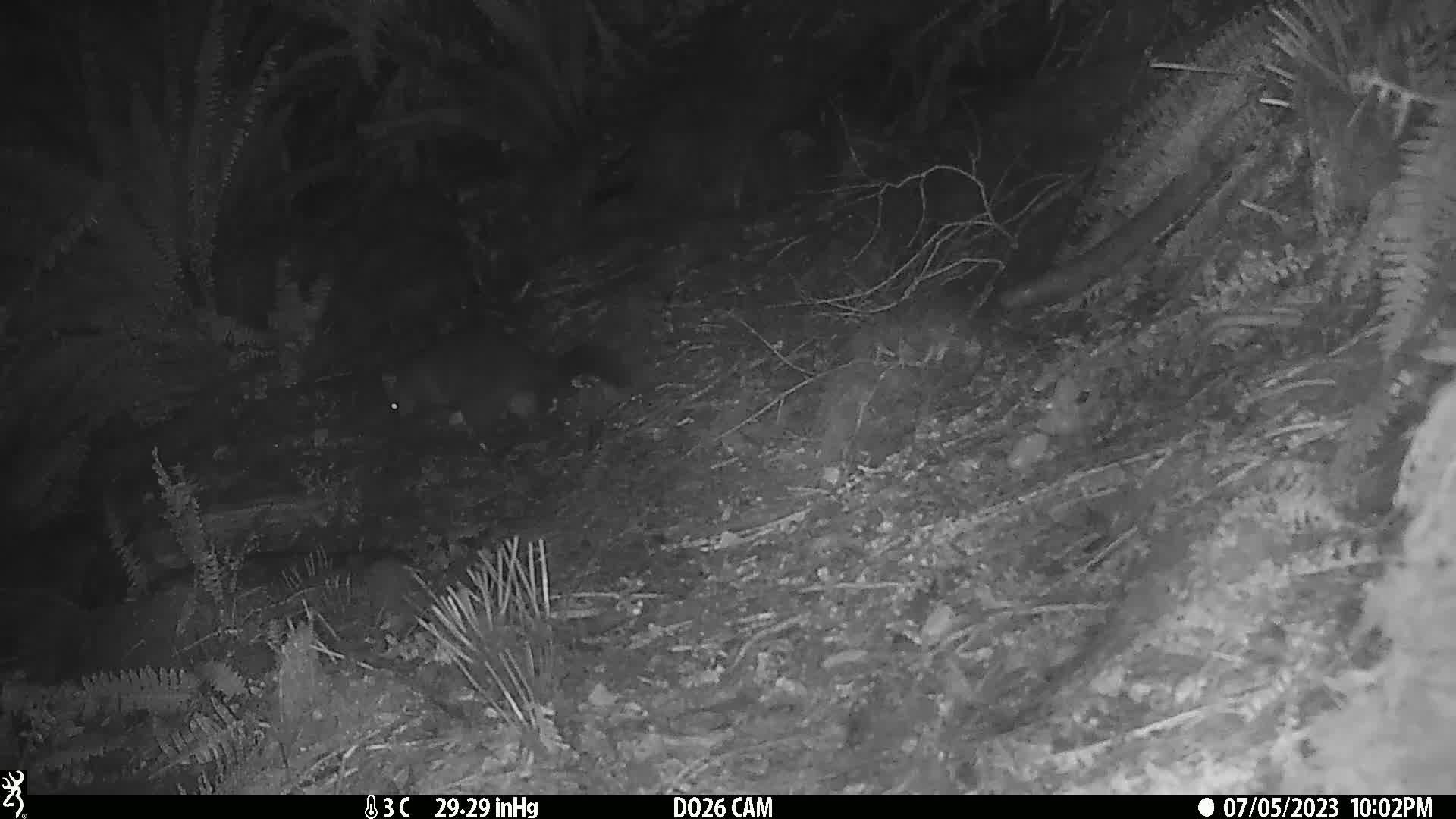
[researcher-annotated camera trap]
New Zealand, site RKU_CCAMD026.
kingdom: Animalia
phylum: Chordata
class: Mammalia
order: Diprotodontia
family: Phalangeridae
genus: Trichosurus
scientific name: Trichosurus vulpecula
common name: common brushtail possum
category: possum